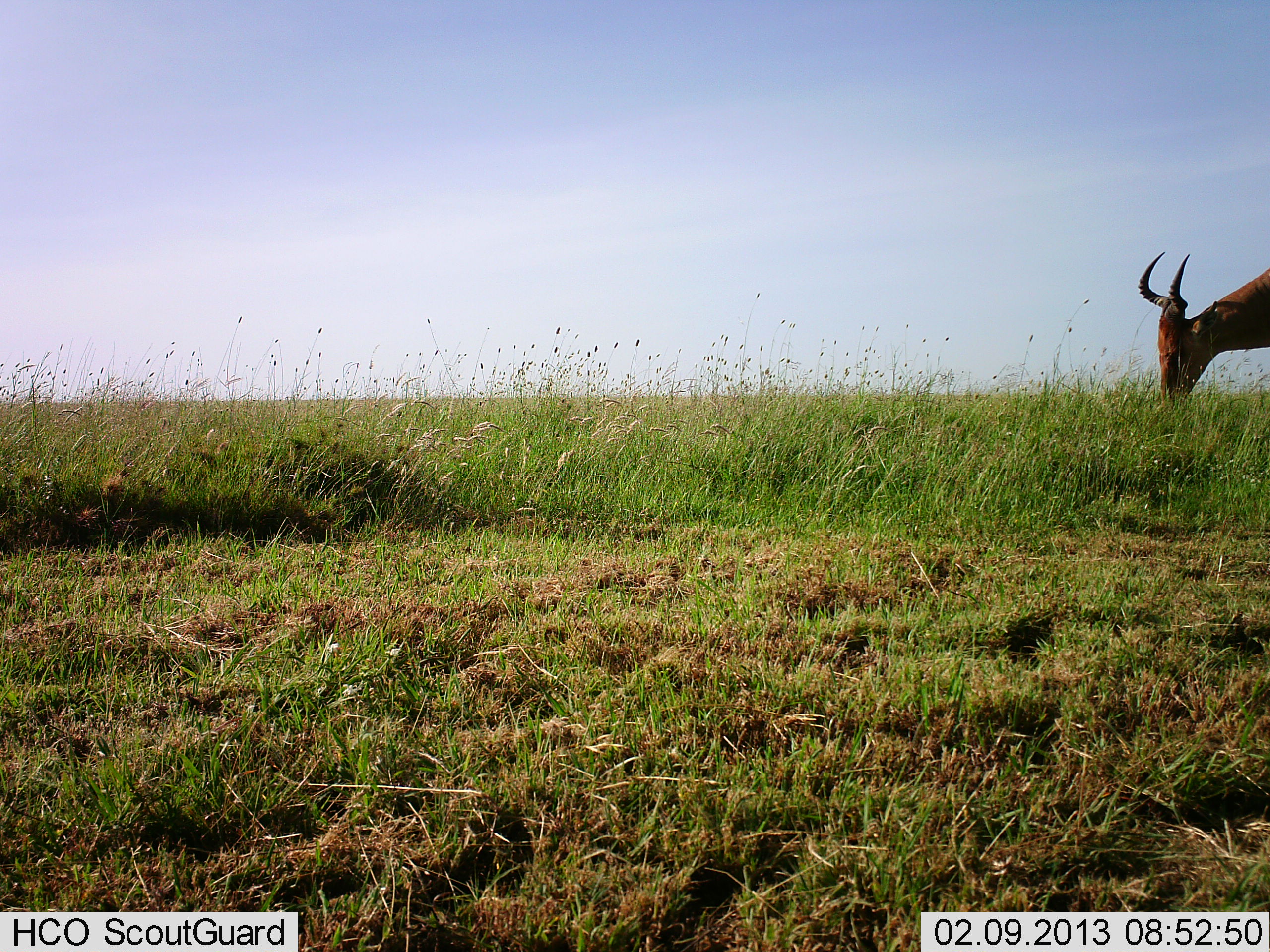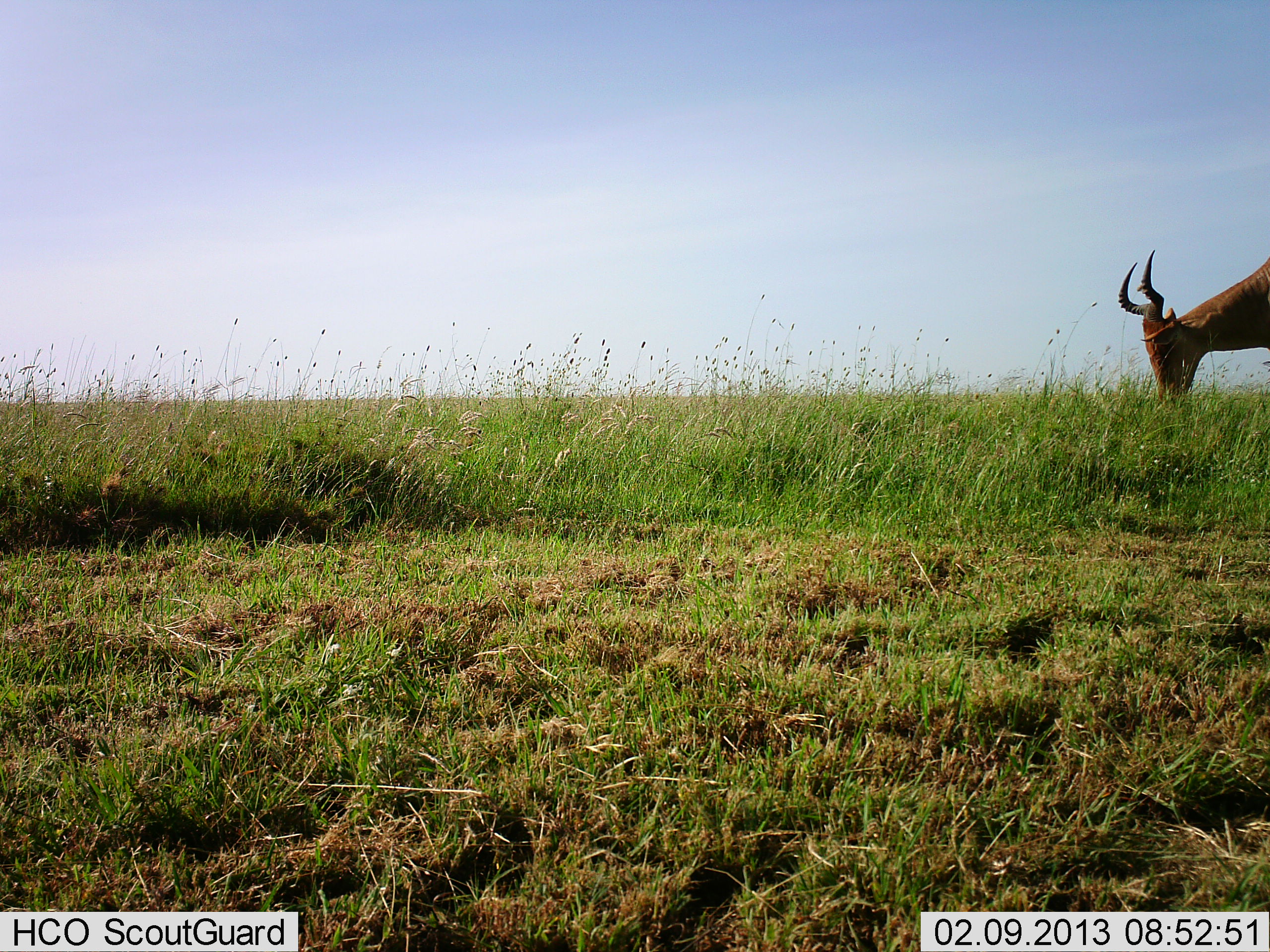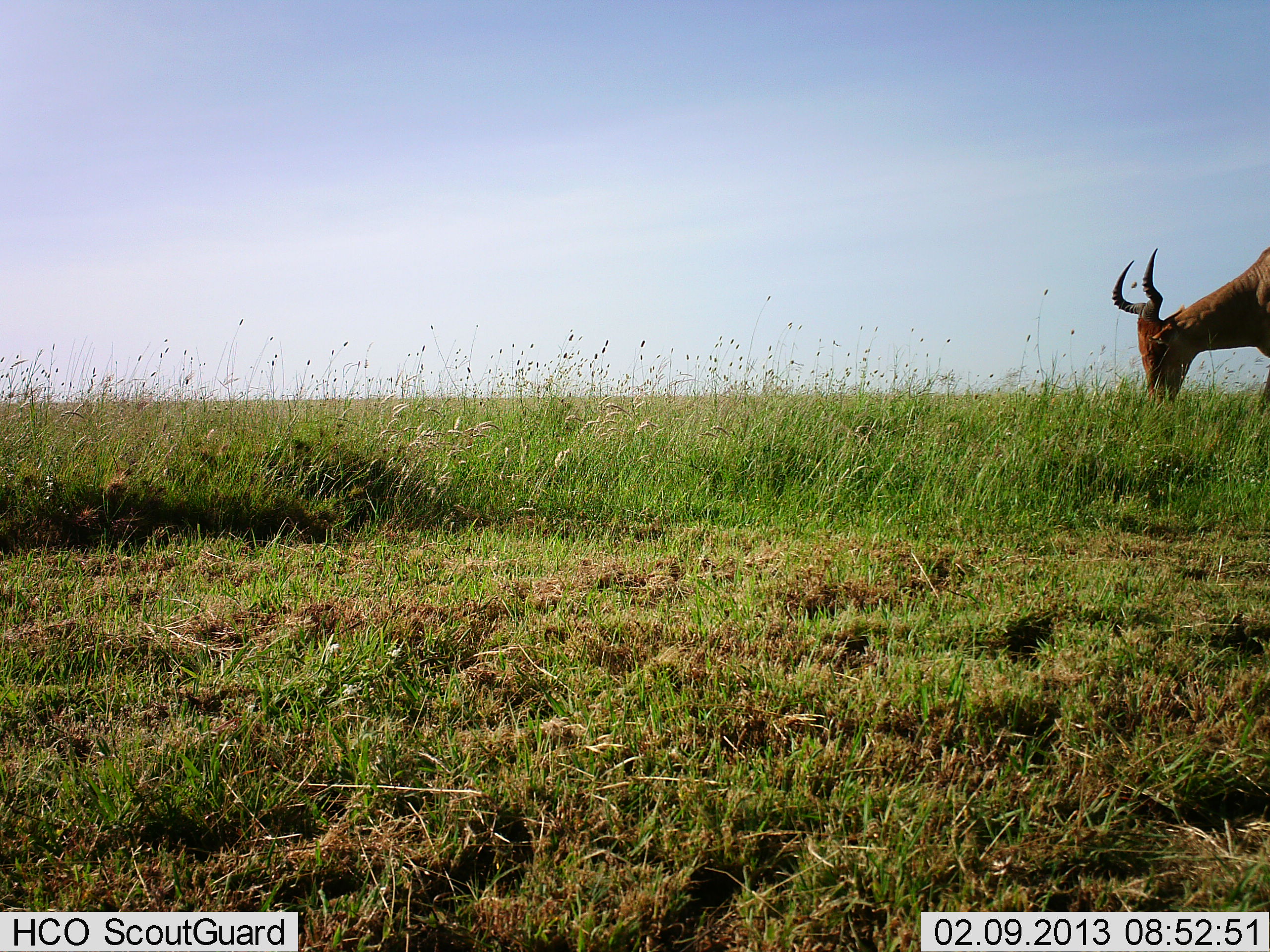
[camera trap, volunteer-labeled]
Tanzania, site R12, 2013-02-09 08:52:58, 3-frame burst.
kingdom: Animalia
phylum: Chordata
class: Mammalia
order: Artiodactyla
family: Bovidae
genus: Alcelaphus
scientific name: Alcelaphus buselaphus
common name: hartebeest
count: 1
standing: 22%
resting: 0%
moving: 11%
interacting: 0%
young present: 0%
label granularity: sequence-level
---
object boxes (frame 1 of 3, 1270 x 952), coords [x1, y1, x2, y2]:
animal: [1133, 248, 1270, 420]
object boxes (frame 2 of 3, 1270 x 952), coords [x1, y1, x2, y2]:
animal: [1119, 243, 1270, 416]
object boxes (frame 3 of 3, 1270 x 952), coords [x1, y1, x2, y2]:
animal: [1114, 246, 1270, 435]